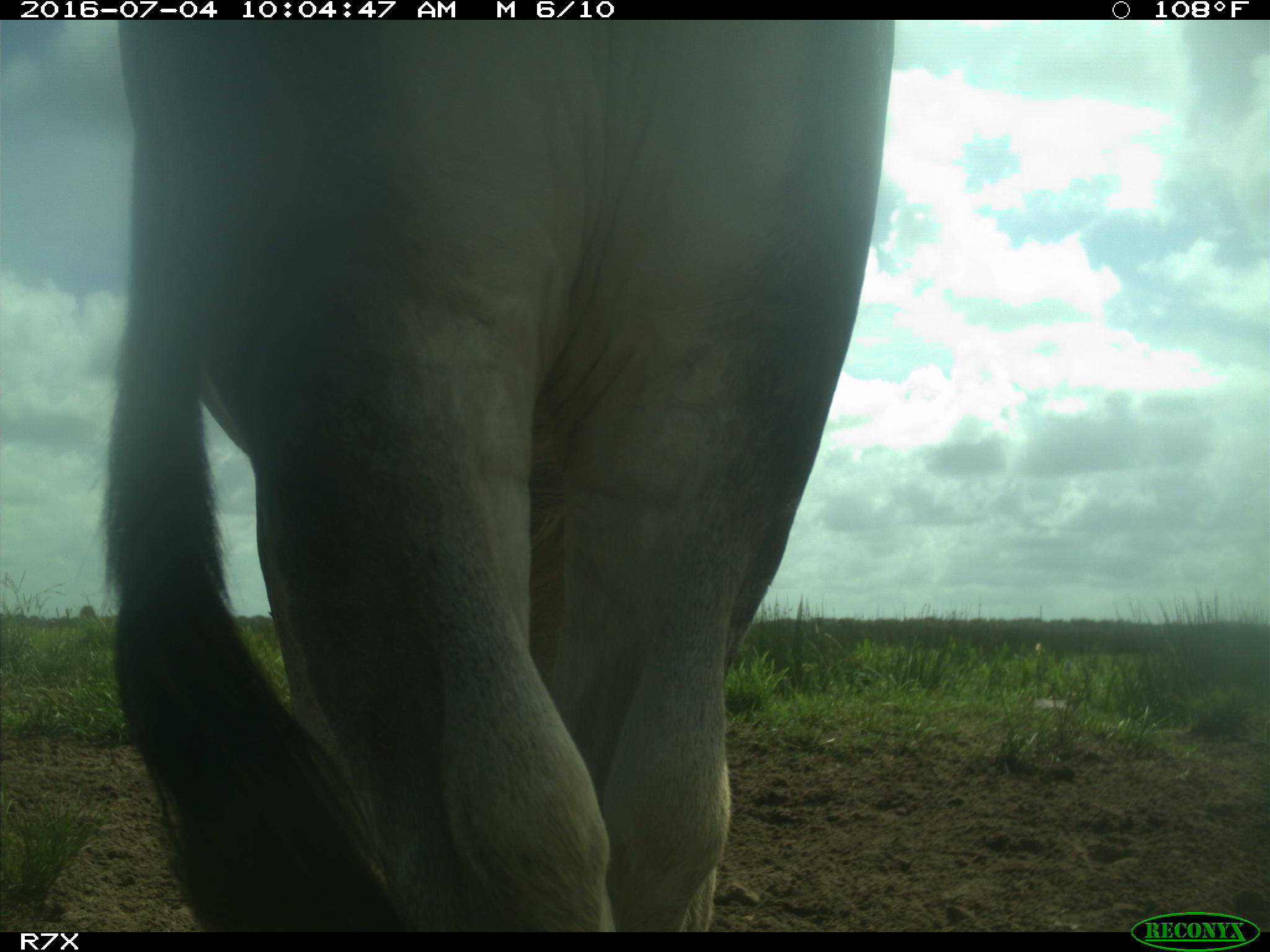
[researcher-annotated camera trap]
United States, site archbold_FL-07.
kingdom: Animalia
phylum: Chordata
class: Mammalia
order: Artiodactyla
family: Bovidae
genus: Bos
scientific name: Bos taurus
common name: domestic cow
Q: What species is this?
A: Bos taurus (domestic cow).